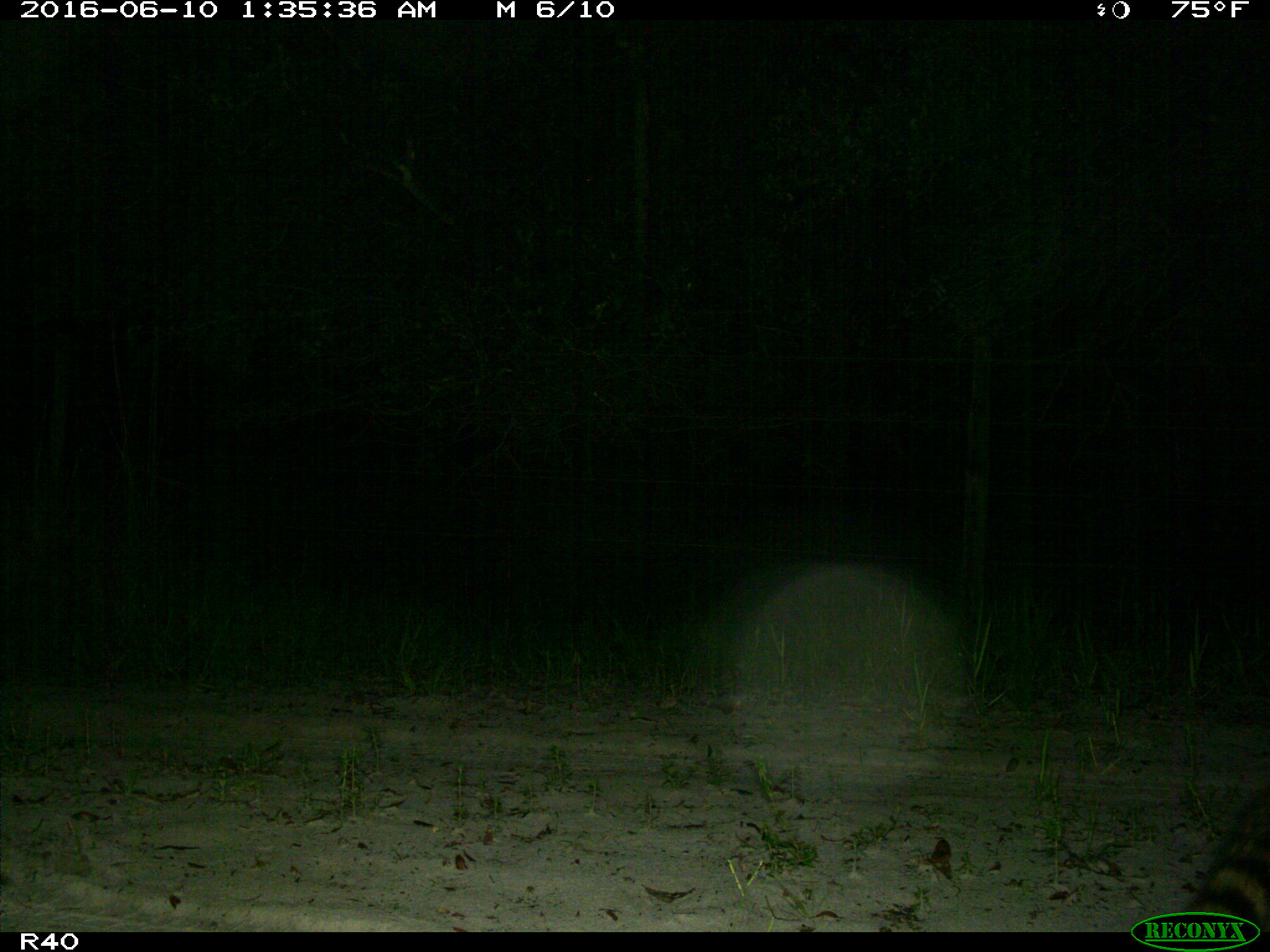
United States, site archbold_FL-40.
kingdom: Animalia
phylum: Chordata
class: Mammalia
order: Carnivora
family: Procyonidae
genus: Procyon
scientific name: Procyon lotor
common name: common raccoon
Procyon lotor (common raccoon).